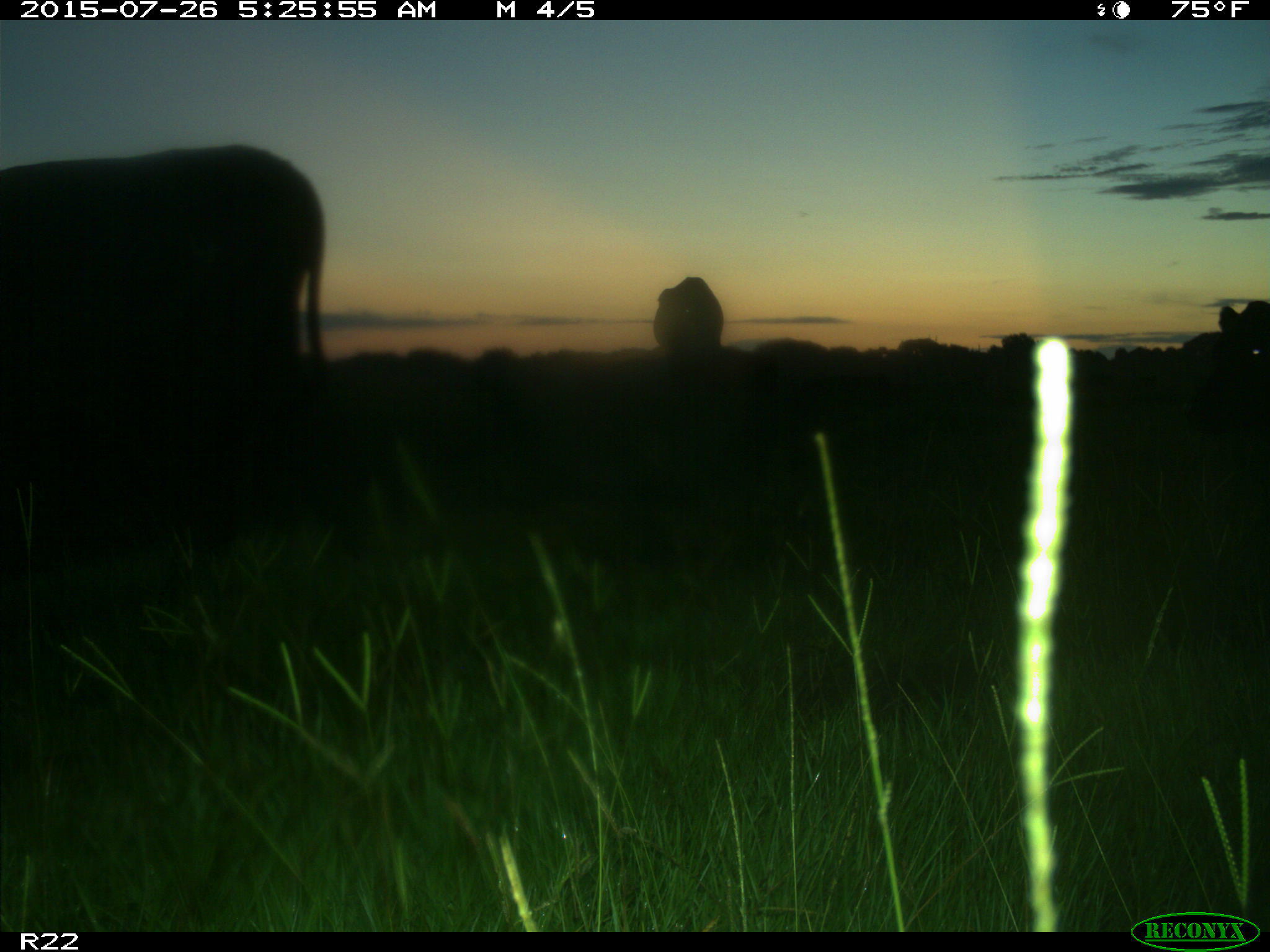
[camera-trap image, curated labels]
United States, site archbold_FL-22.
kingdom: Animalia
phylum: Chordata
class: Mammalia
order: Artiodactyla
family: Bovidae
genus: Bos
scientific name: Bos taurus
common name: domestic cow